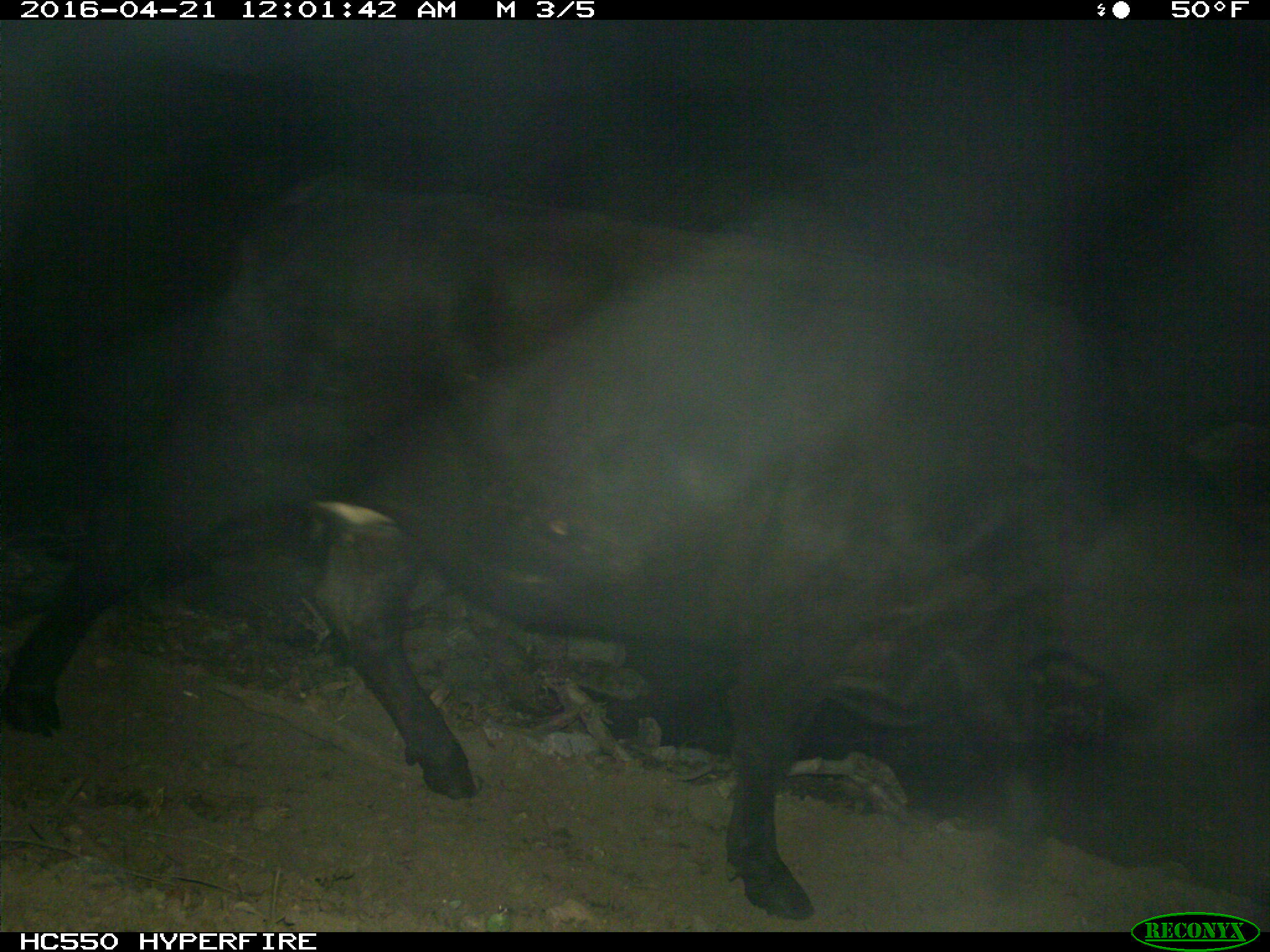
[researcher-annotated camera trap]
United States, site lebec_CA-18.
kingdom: Animalia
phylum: Chordata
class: Mammalia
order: Artiodactyla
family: Bovidae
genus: Bos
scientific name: Bos taurus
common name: domestic cow